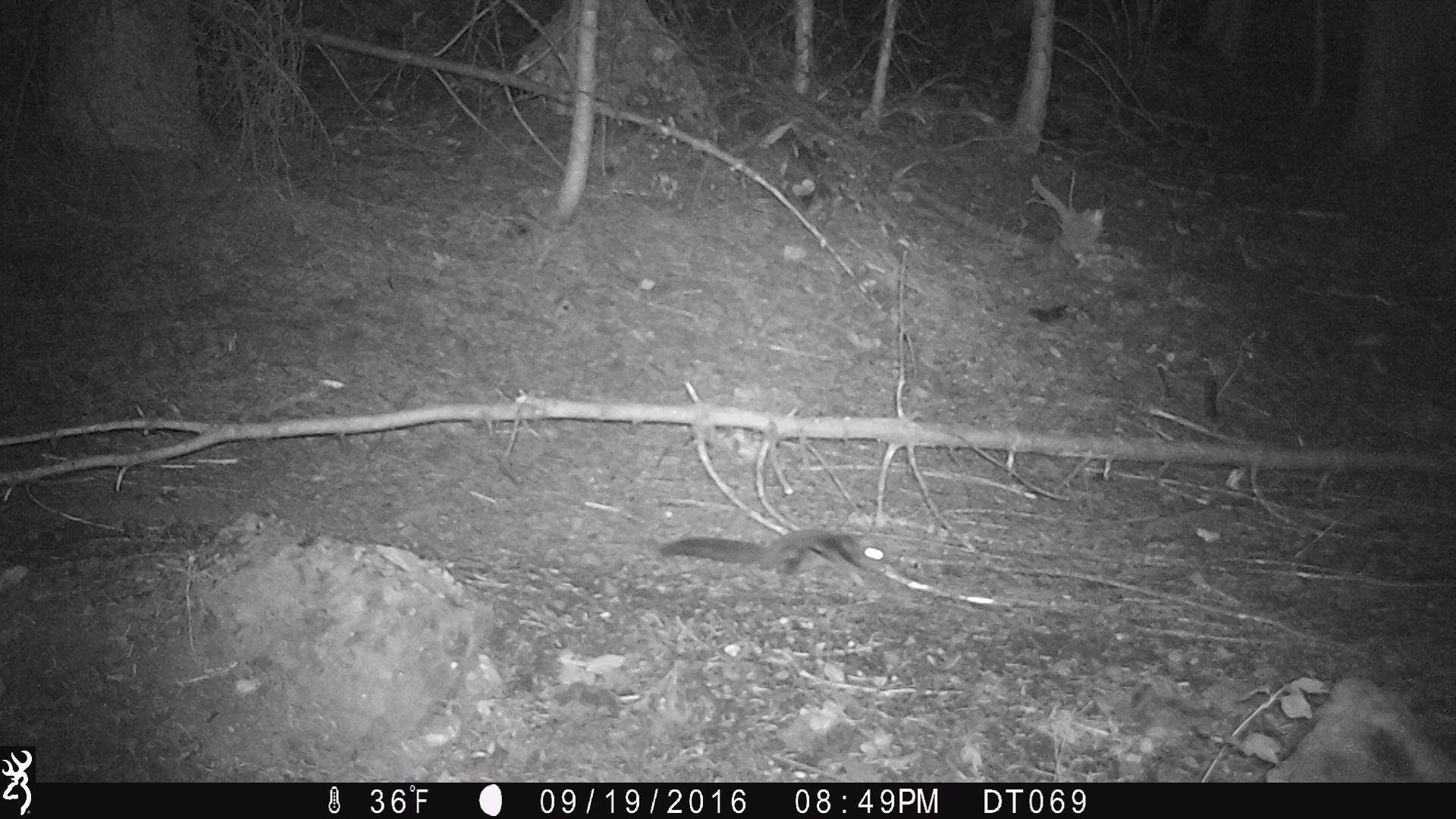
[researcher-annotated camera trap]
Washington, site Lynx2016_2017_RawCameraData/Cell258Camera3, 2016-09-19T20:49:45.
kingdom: Animalia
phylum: Chordata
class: Mammalia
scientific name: Mammalia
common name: small mammal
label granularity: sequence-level